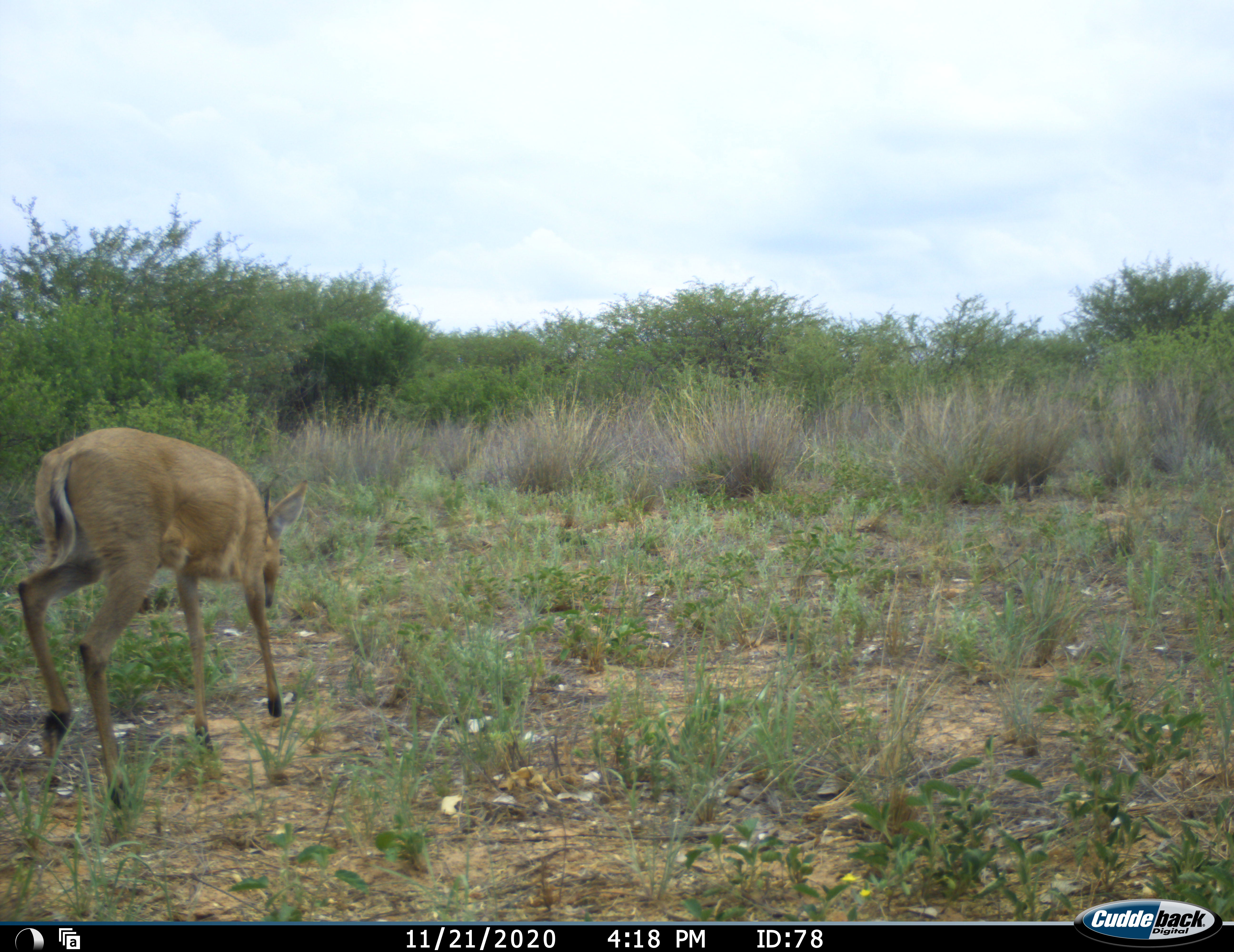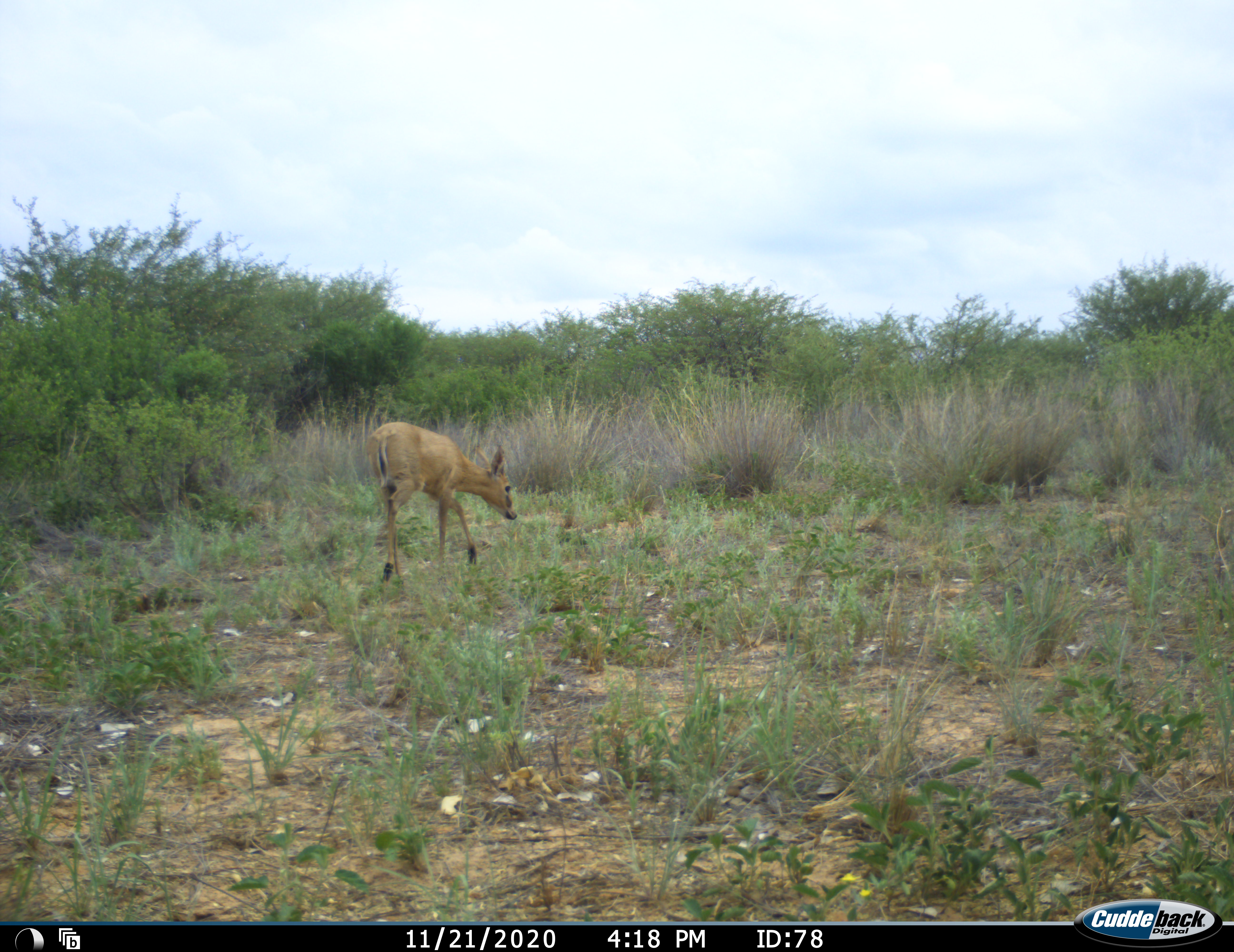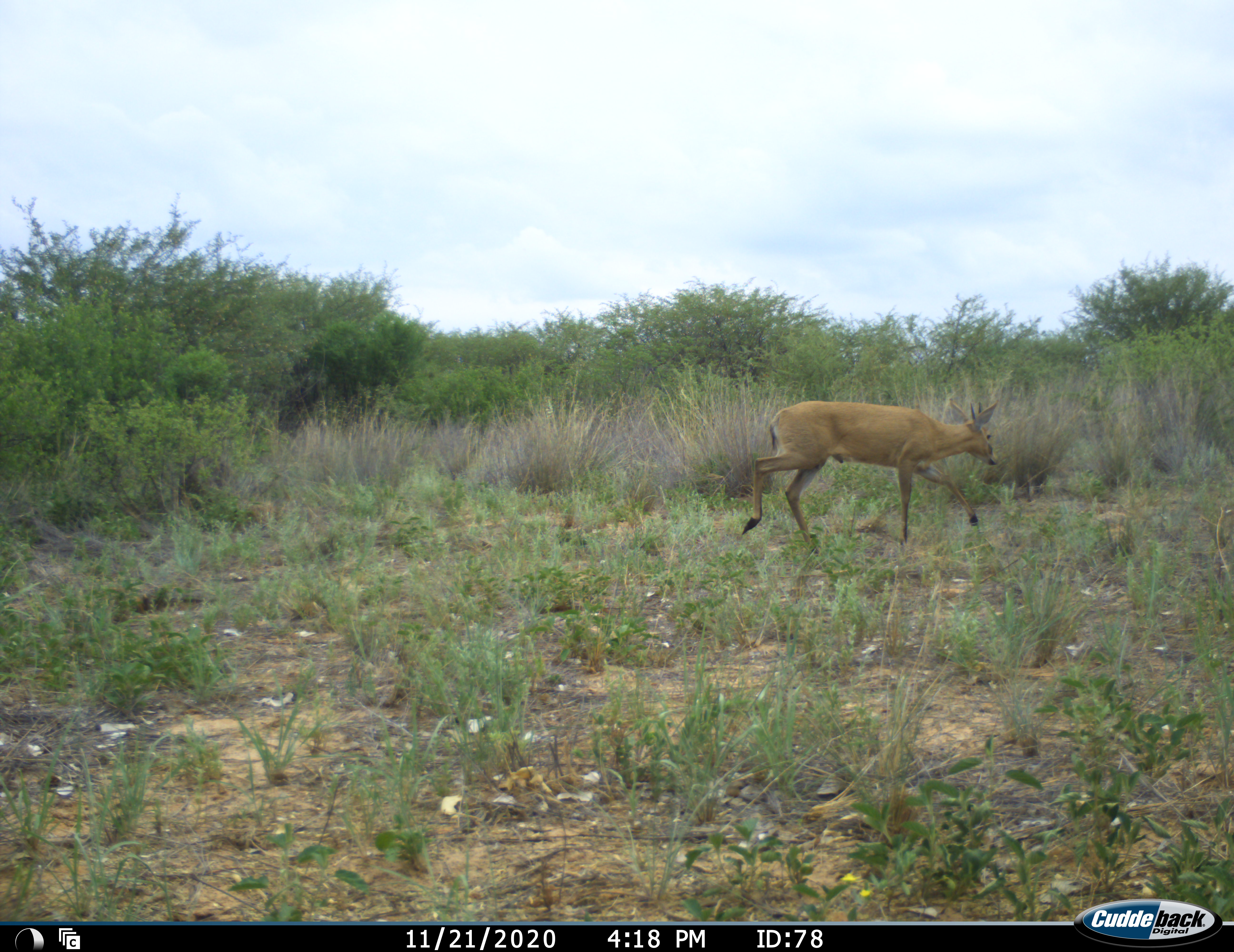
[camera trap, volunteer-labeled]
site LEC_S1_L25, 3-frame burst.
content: unidentified animal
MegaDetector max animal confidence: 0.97